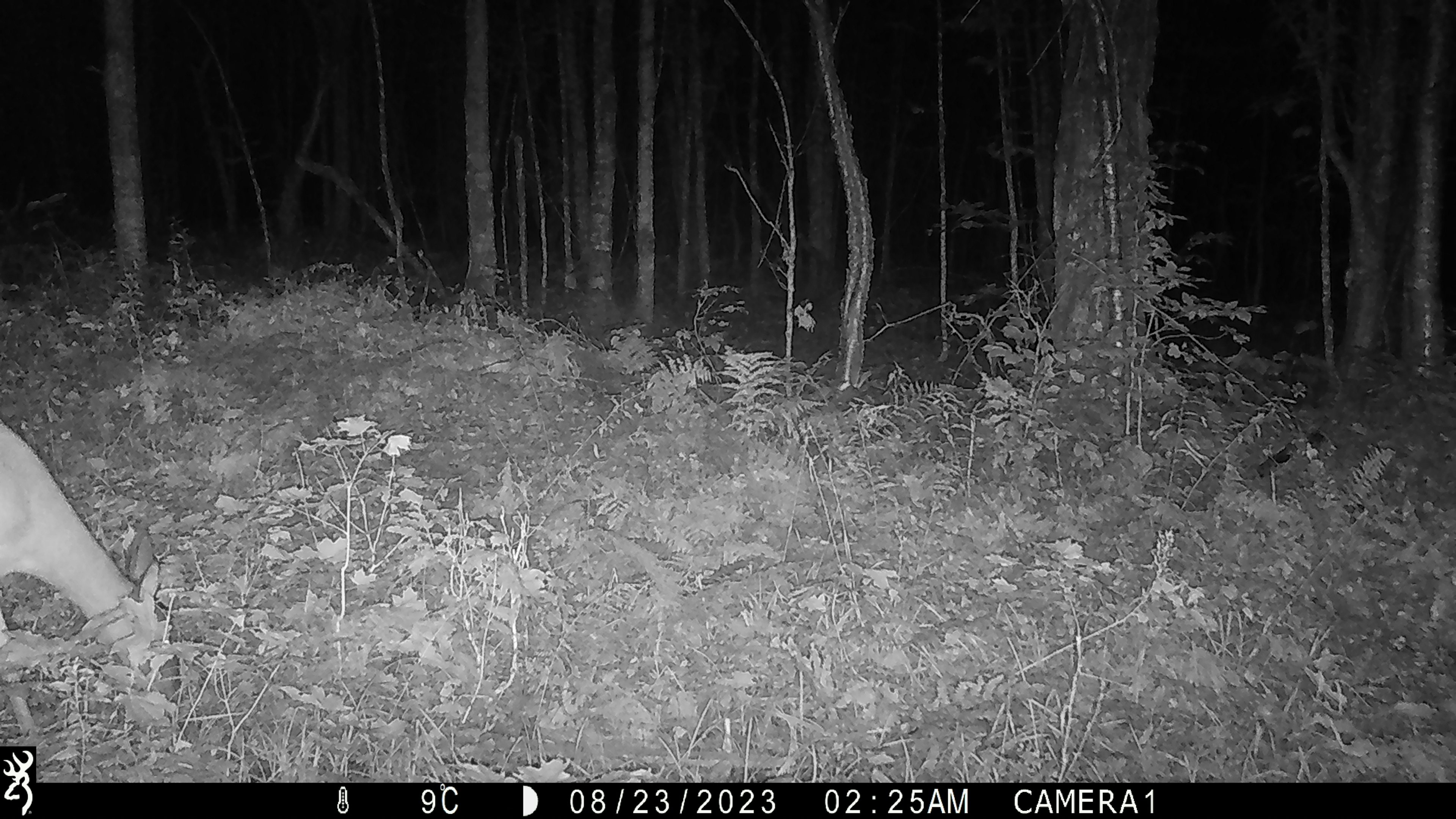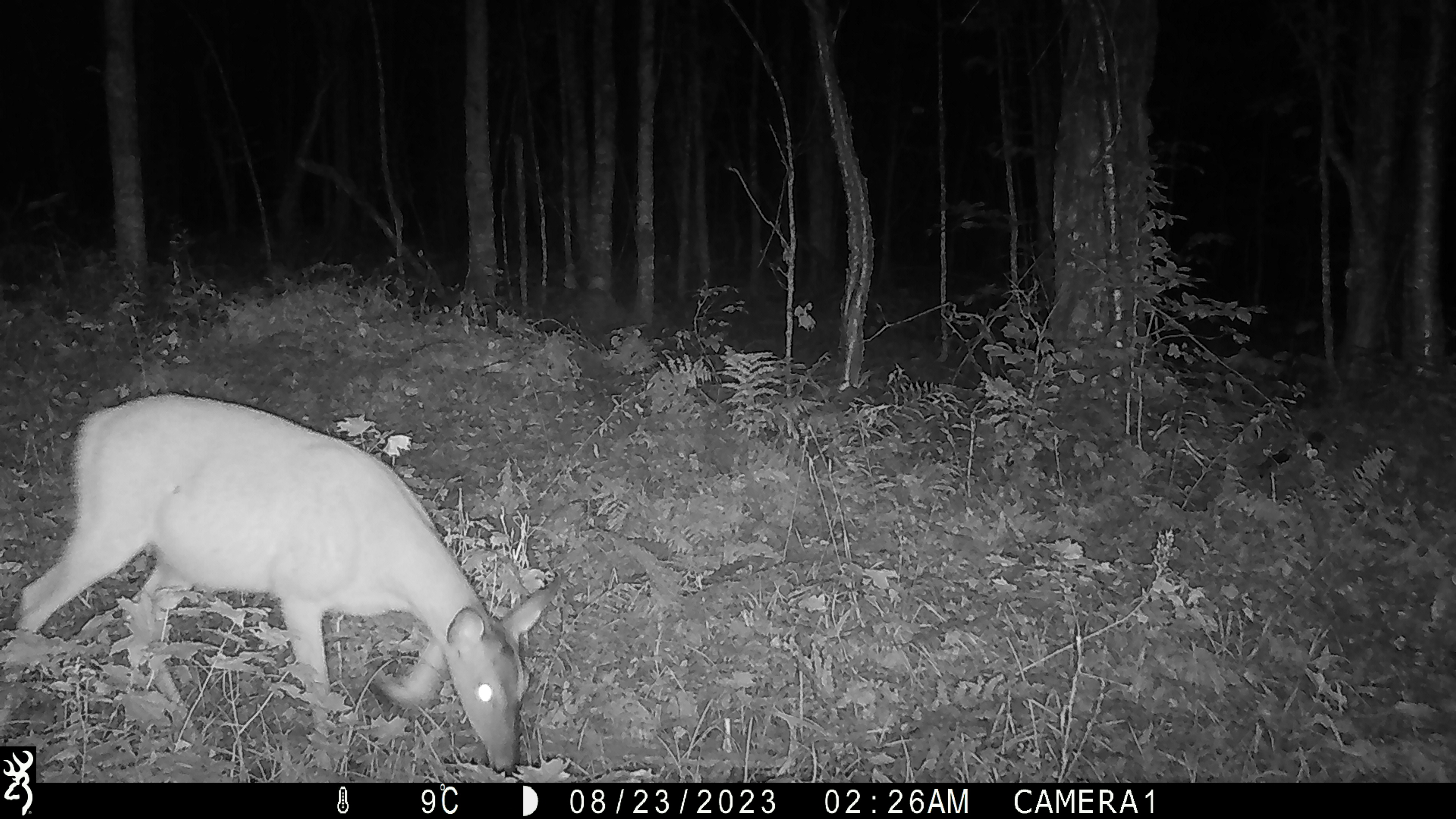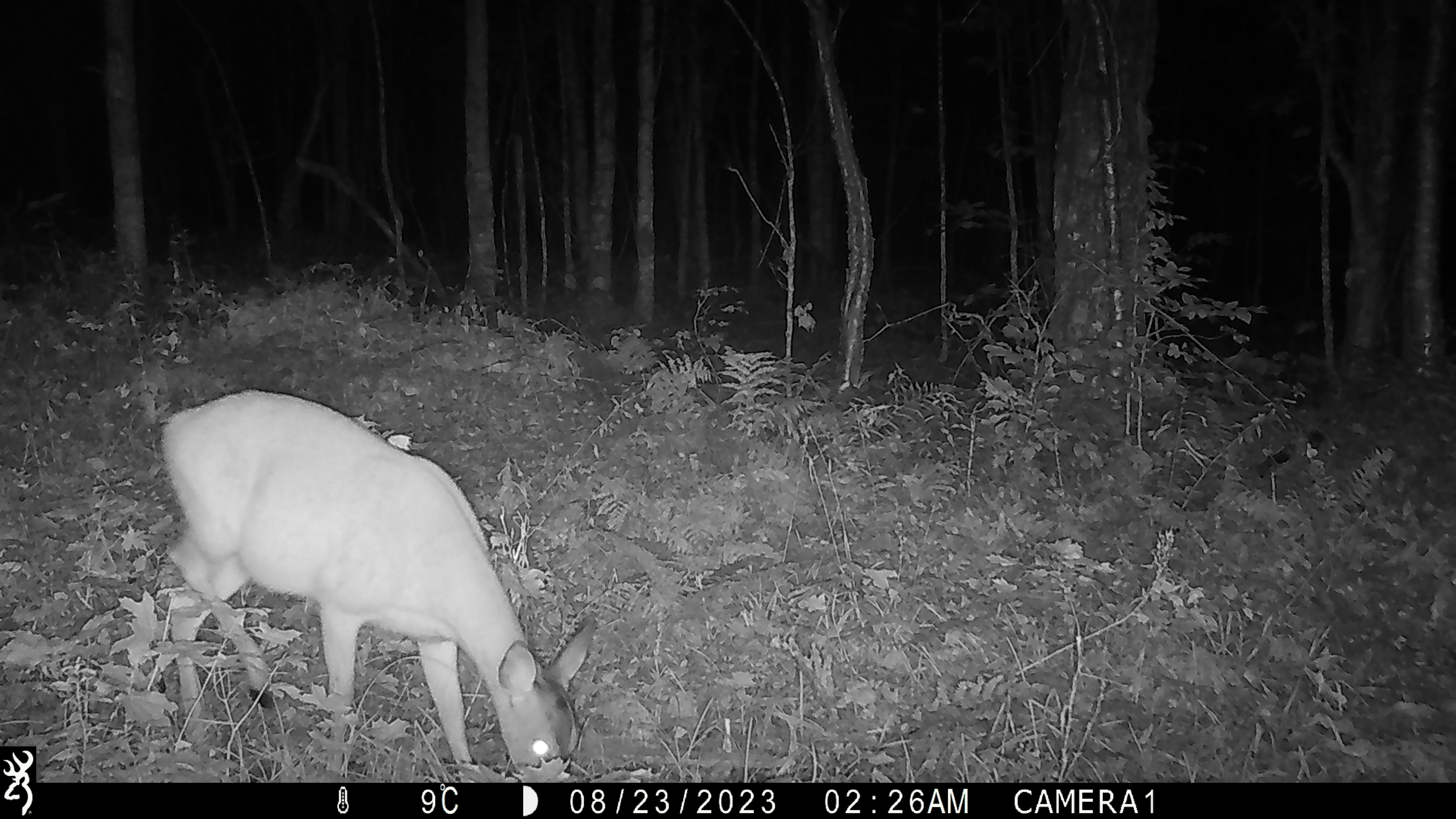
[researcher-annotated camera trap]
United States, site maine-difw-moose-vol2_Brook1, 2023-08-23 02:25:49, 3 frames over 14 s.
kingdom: Animalia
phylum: Chordata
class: Mammalia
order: Artiodactyla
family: Cervidae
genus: Odocoileus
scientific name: Odocoileus virginianus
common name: white-tailed deer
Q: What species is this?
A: White-tailed deer (Odocoileus virginianus).